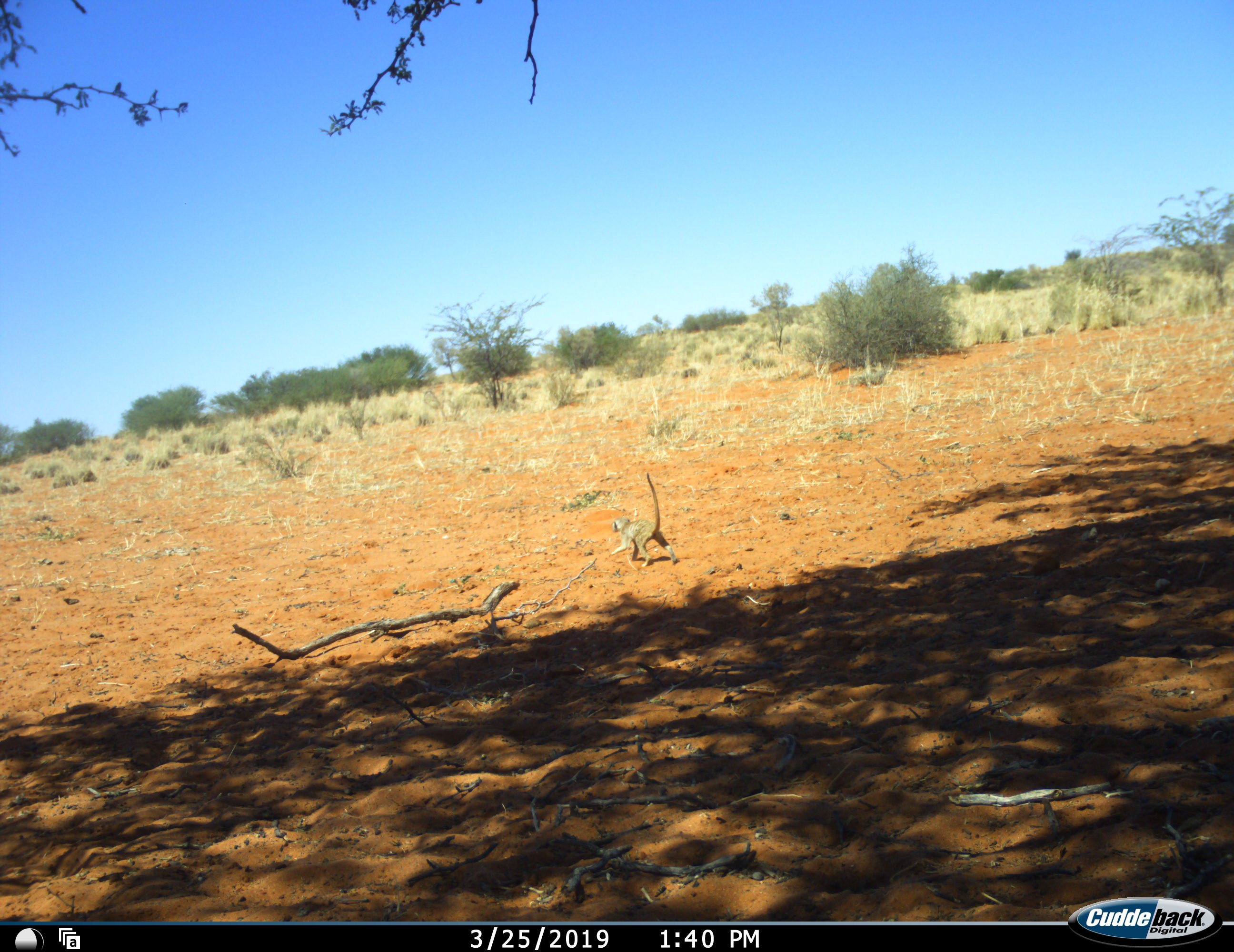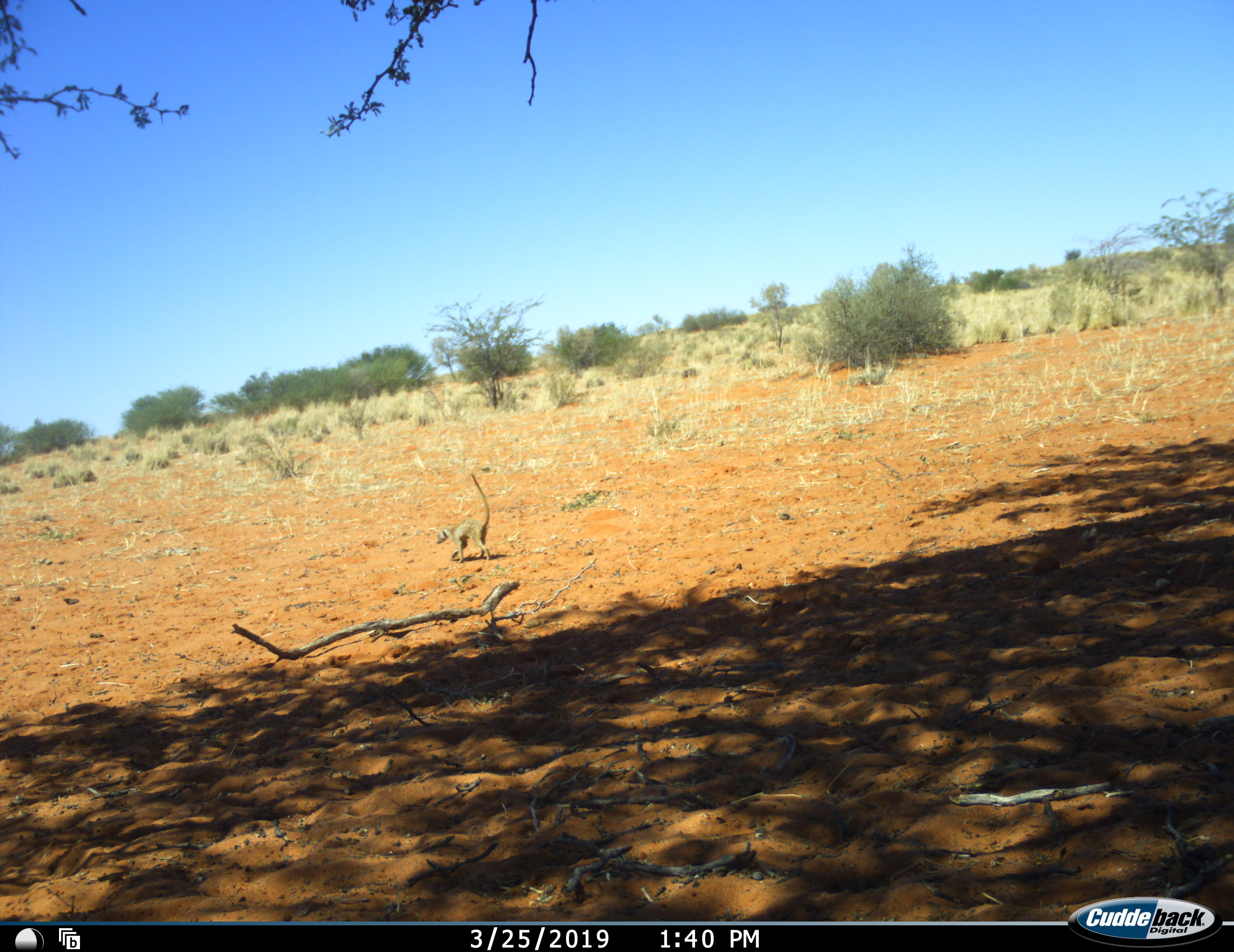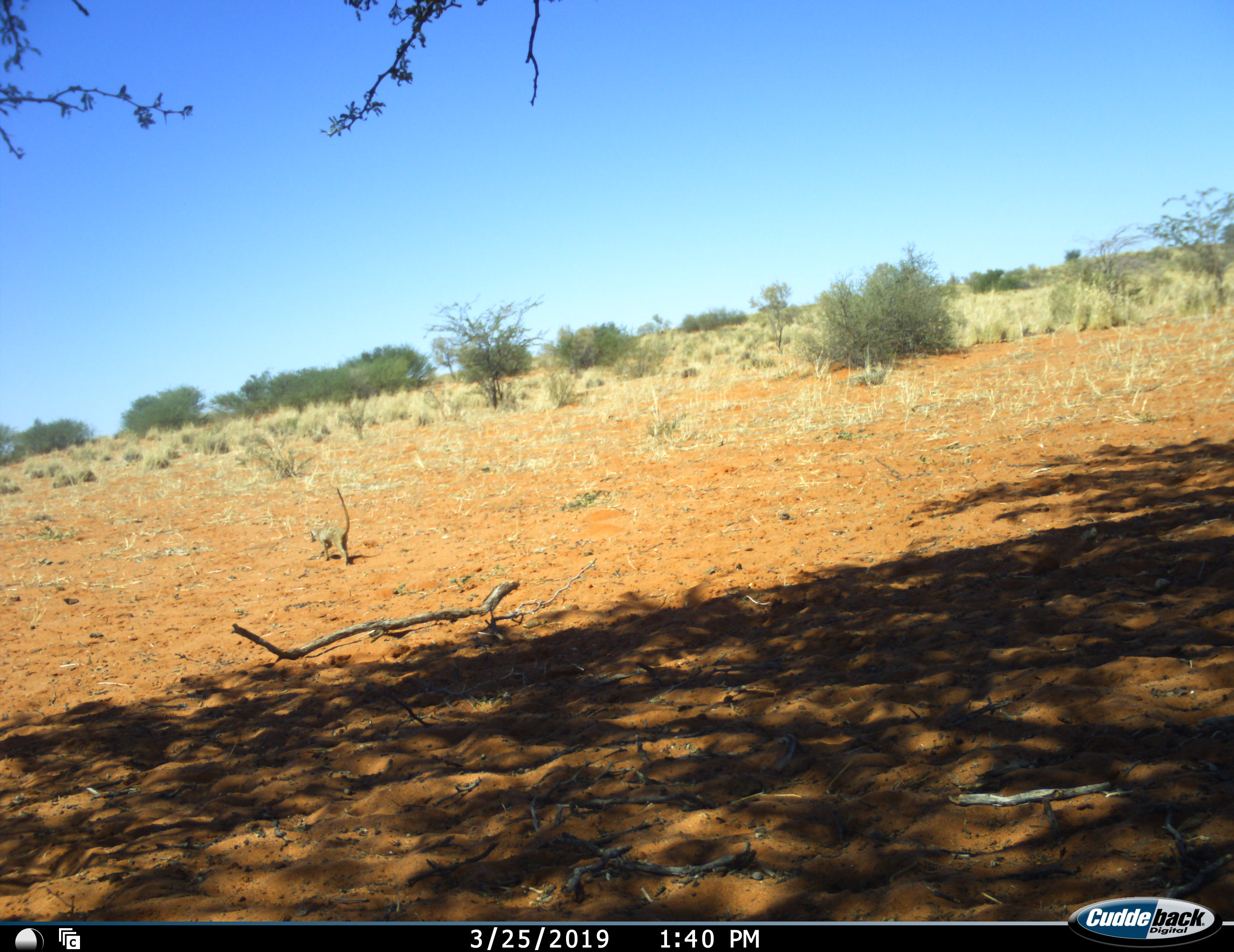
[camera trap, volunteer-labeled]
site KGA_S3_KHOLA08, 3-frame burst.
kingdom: Animalia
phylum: Chordata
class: Mammalia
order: Carnivora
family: Herpestidae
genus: Suricata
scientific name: Suricata suricatta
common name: meerkat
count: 1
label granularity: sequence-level